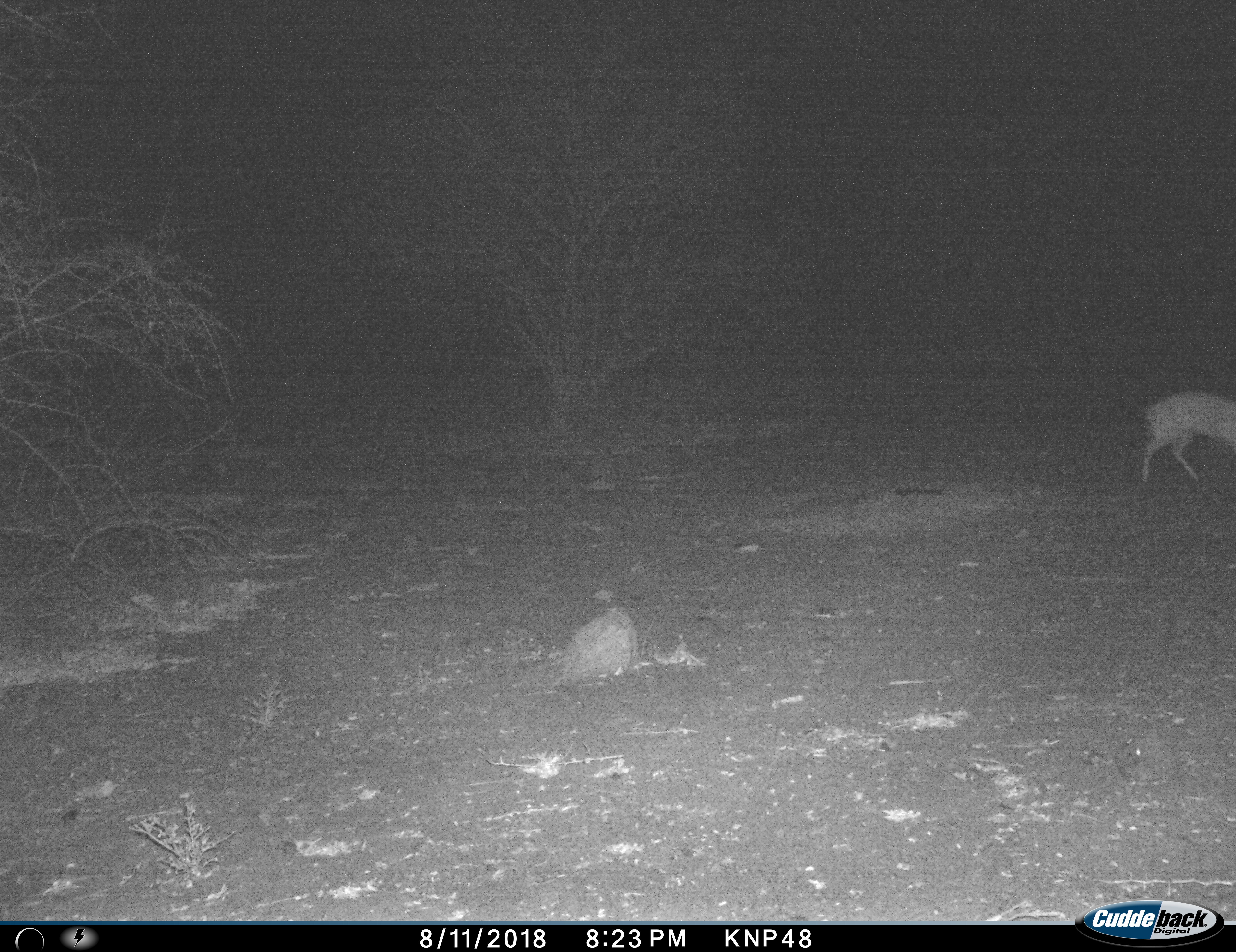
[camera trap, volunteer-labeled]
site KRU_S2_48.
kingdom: Animalia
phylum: Chordata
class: Mammalia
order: Artiodactyla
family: Bovidae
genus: Aepyceros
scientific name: Aepyceros melampus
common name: impala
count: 1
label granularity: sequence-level